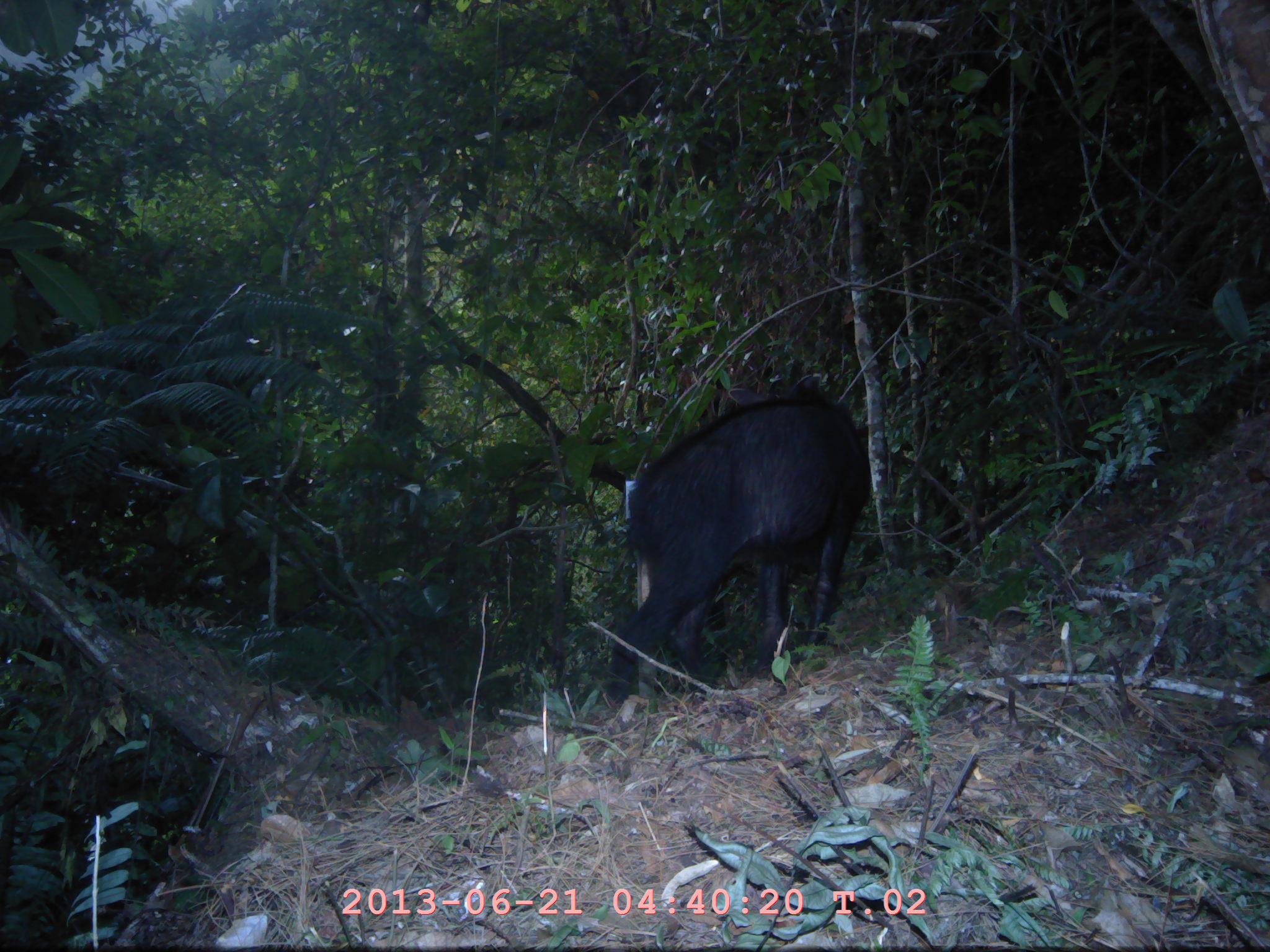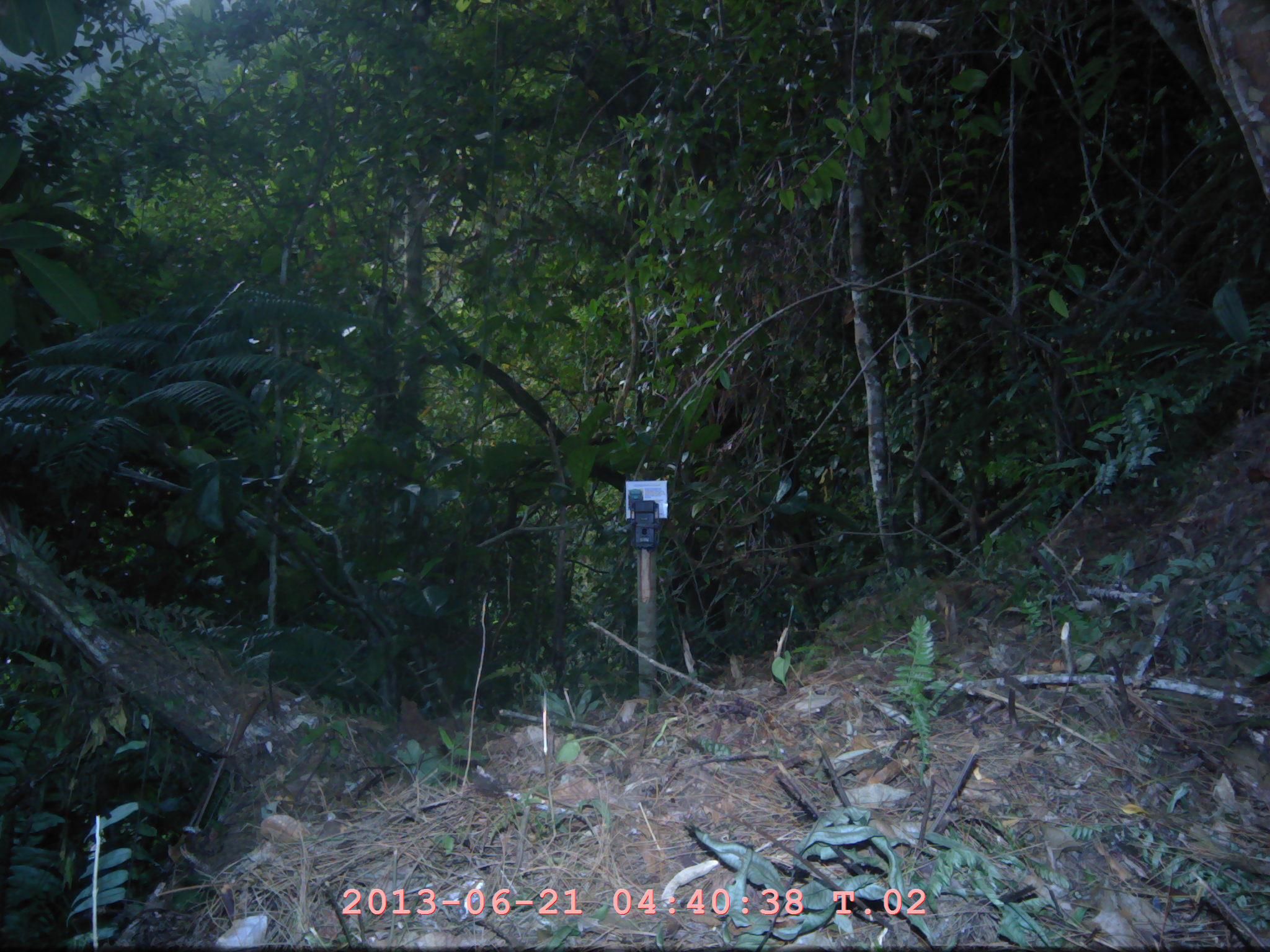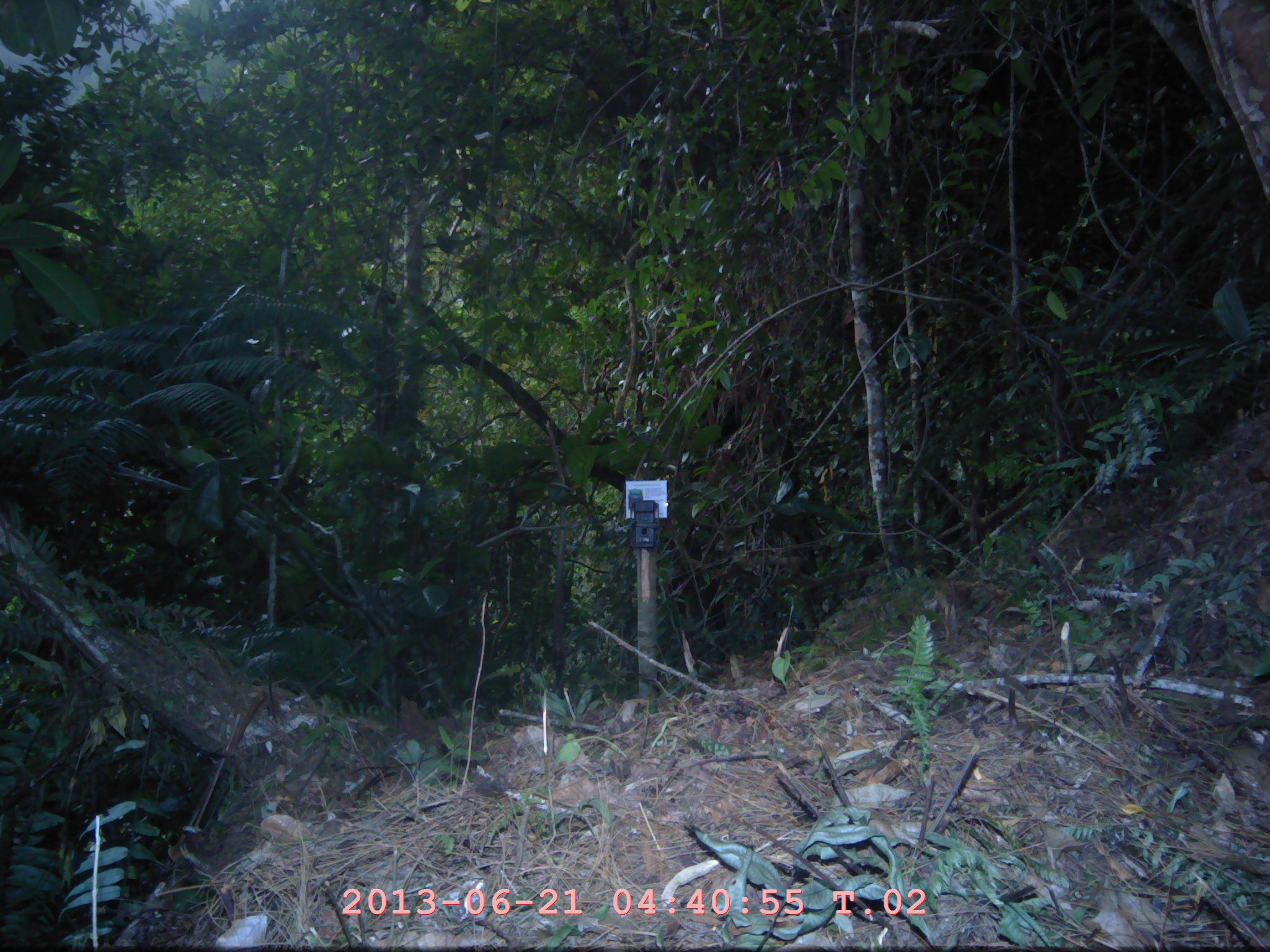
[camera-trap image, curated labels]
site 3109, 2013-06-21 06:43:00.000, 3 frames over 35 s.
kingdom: Animalia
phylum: Chordata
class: Mammalia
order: Artiodactyla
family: Bovidae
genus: Capricornis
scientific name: Capricornis sumatraensis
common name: southern serow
Capricornis sumatraensis (southern serow), count 1.